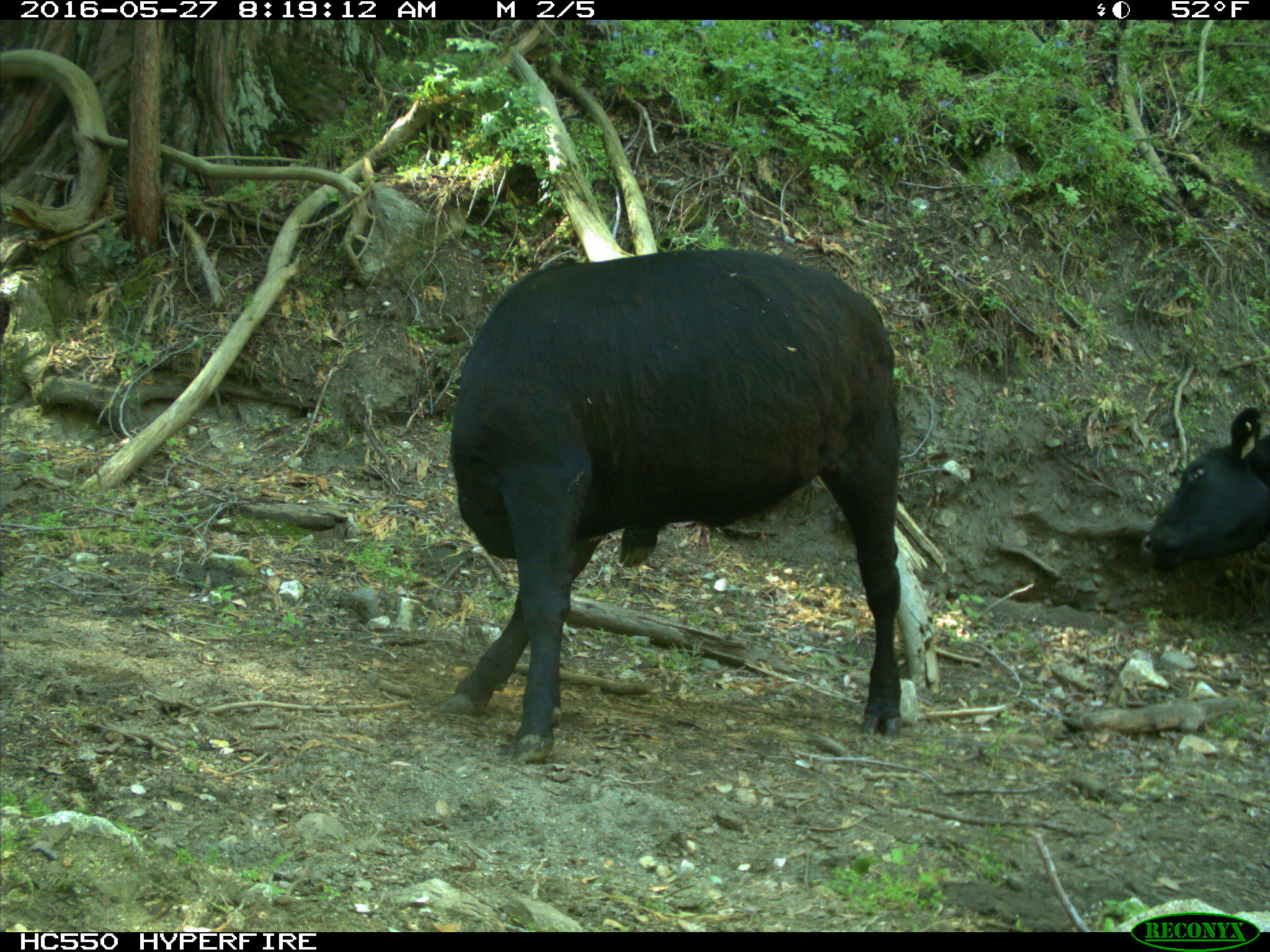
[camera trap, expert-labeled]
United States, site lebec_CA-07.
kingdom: Animalia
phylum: Chordata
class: Mammalia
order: Artiodactyla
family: Bovidae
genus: Bos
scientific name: Bos taurus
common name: domestic cow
Bos taurus (domestic cow).